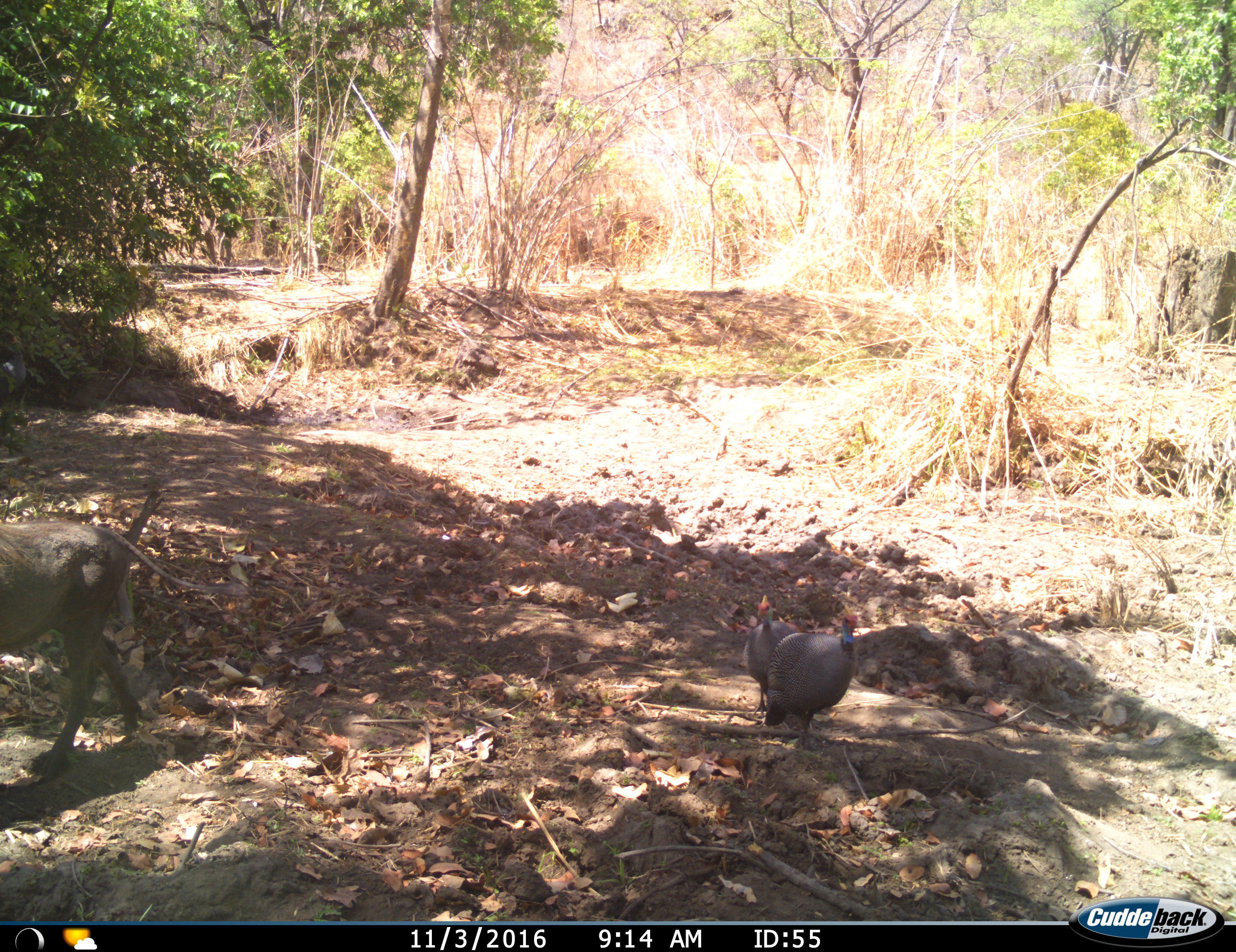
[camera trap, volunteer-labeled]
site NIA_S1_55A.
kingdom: Animalia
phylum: Chordata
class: Aves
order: Galliformes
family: Numididae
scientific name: Numididae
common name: guineafowl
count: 2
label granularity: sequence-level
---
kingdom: Animalia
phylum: Chordata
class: Mammalia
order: Artiodactyla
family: Suidae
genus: Phacochoerus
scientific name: Phacochoerus africanus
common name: warthog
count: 1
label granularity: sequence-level